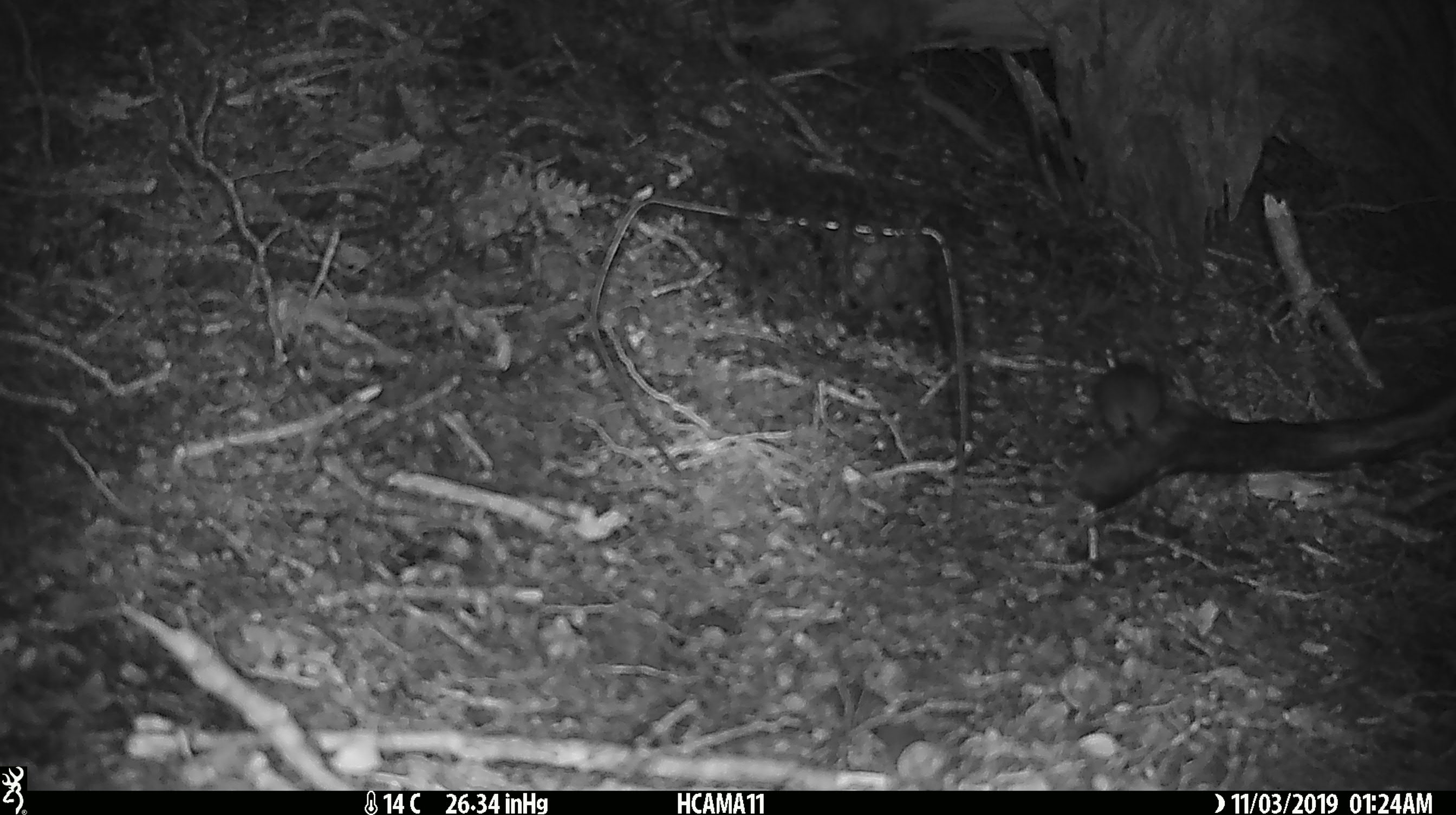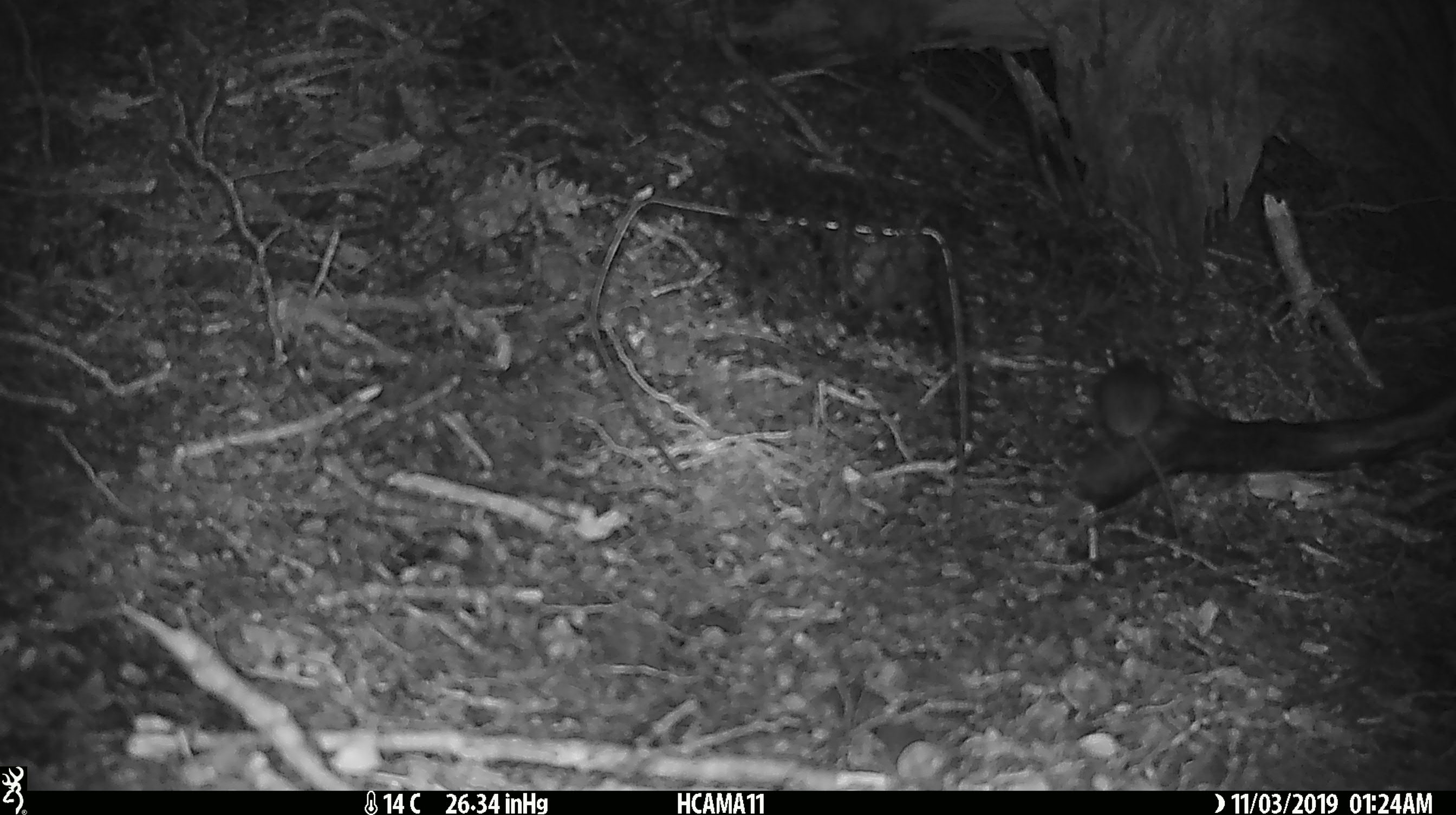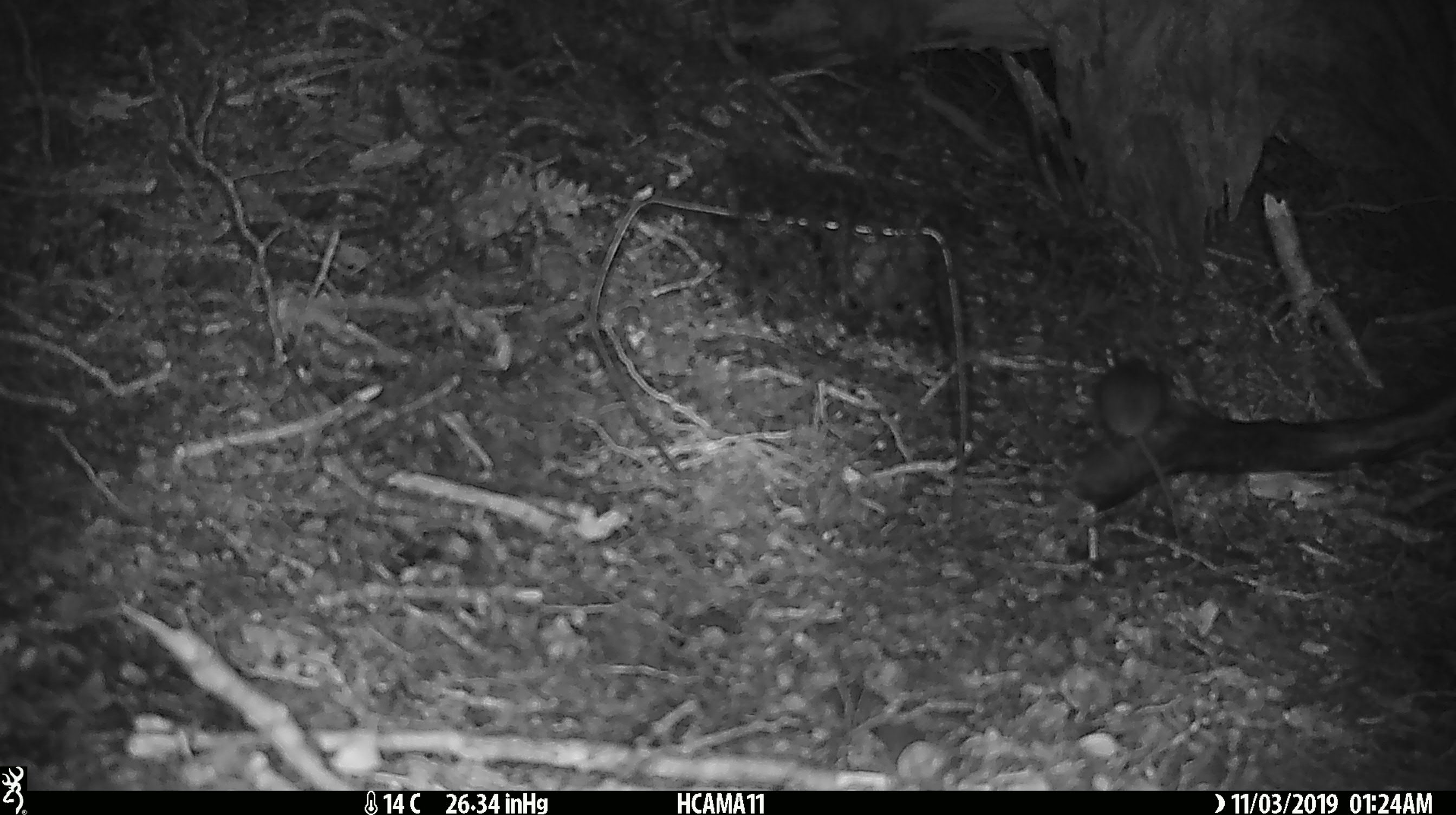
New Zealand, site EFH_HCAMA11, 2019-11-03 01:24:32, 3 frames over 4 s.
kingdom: Animalia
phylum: Chordata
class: Mammalia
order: Rodentia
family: Muridae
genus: Mus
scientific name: Mus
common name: mouse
Mouse (Mus).